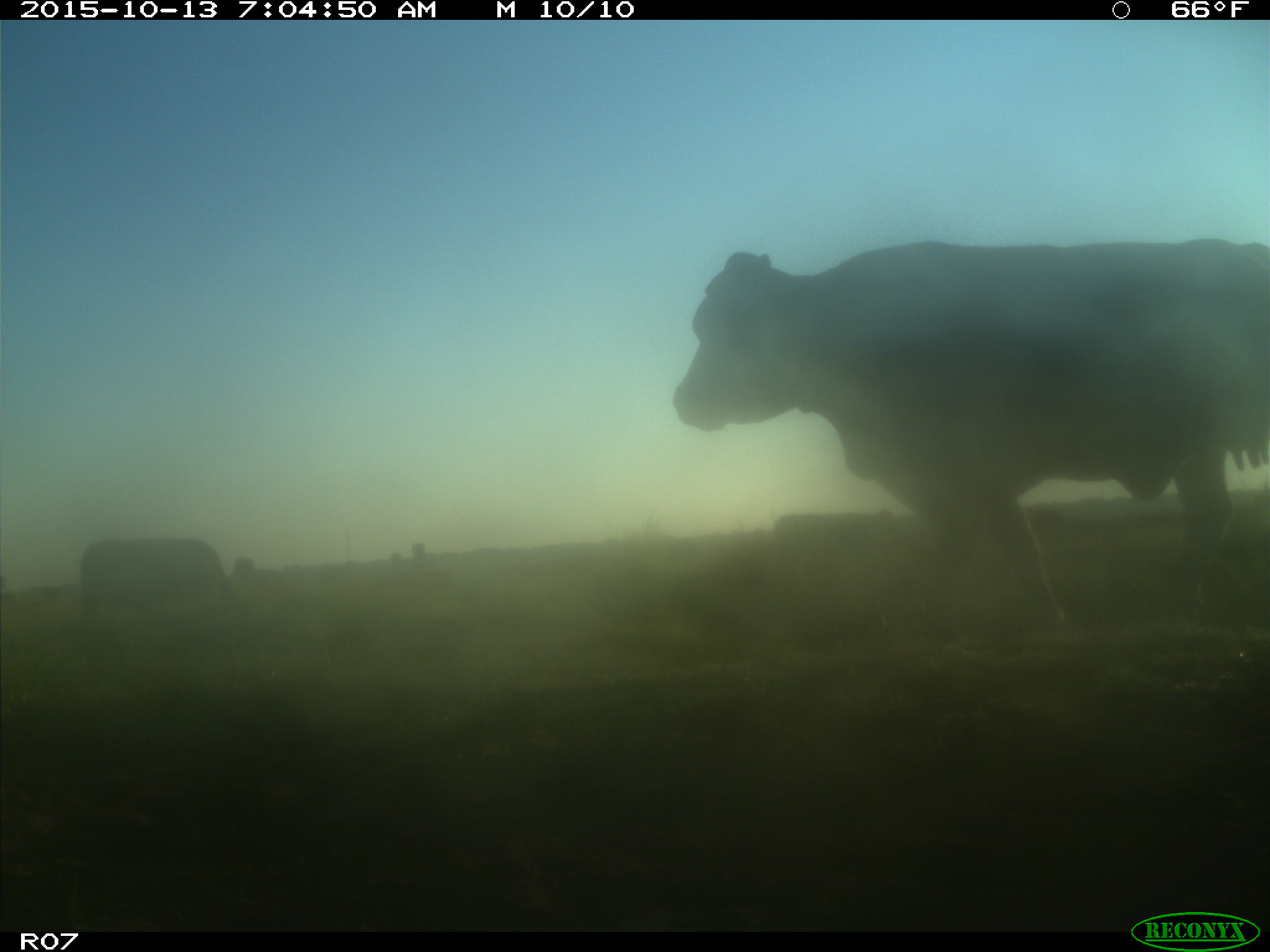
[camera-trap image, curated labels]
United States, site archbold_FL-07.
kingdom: Animalia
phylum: Chordata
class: Mammalia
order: Artiodactyla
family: Bovidae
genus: Bos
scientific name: Bos taurus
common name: domestic cow